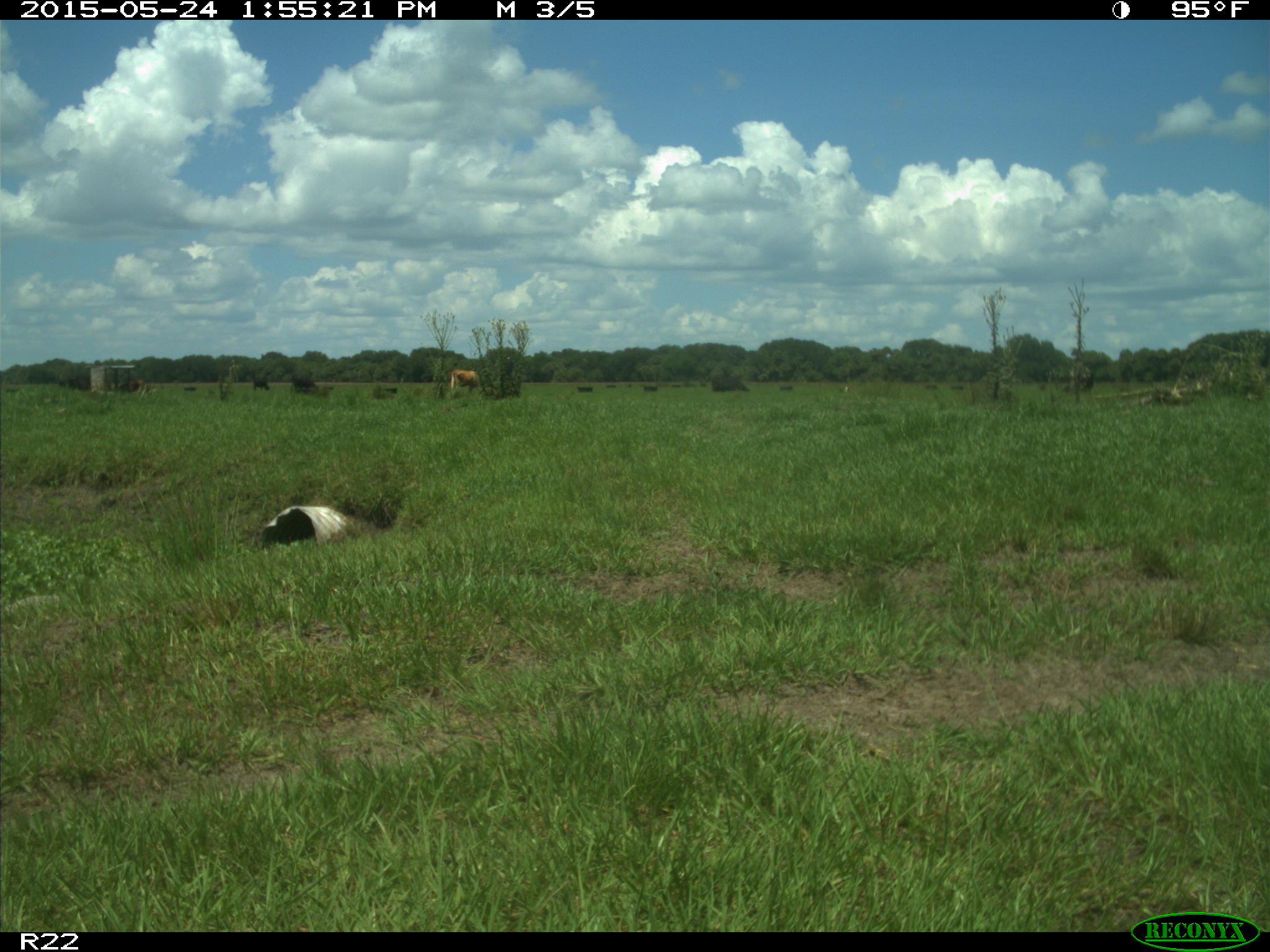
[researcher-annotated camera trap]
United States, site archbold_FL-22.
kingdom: Animalia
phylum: Chordata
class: Mammalia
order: Artiodactyla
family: Bovidae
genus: Bos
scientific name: Bos taurus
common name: domestic cow